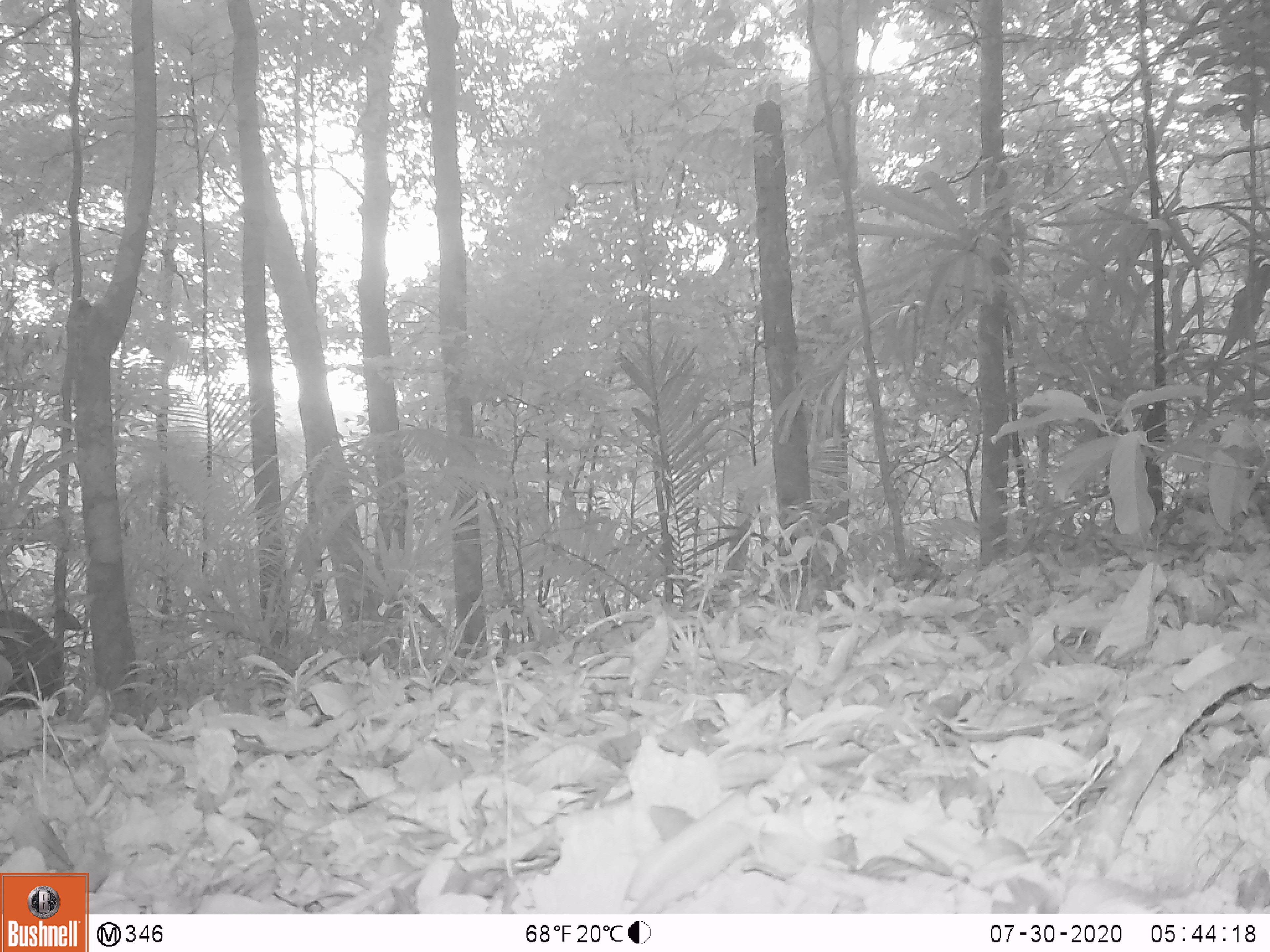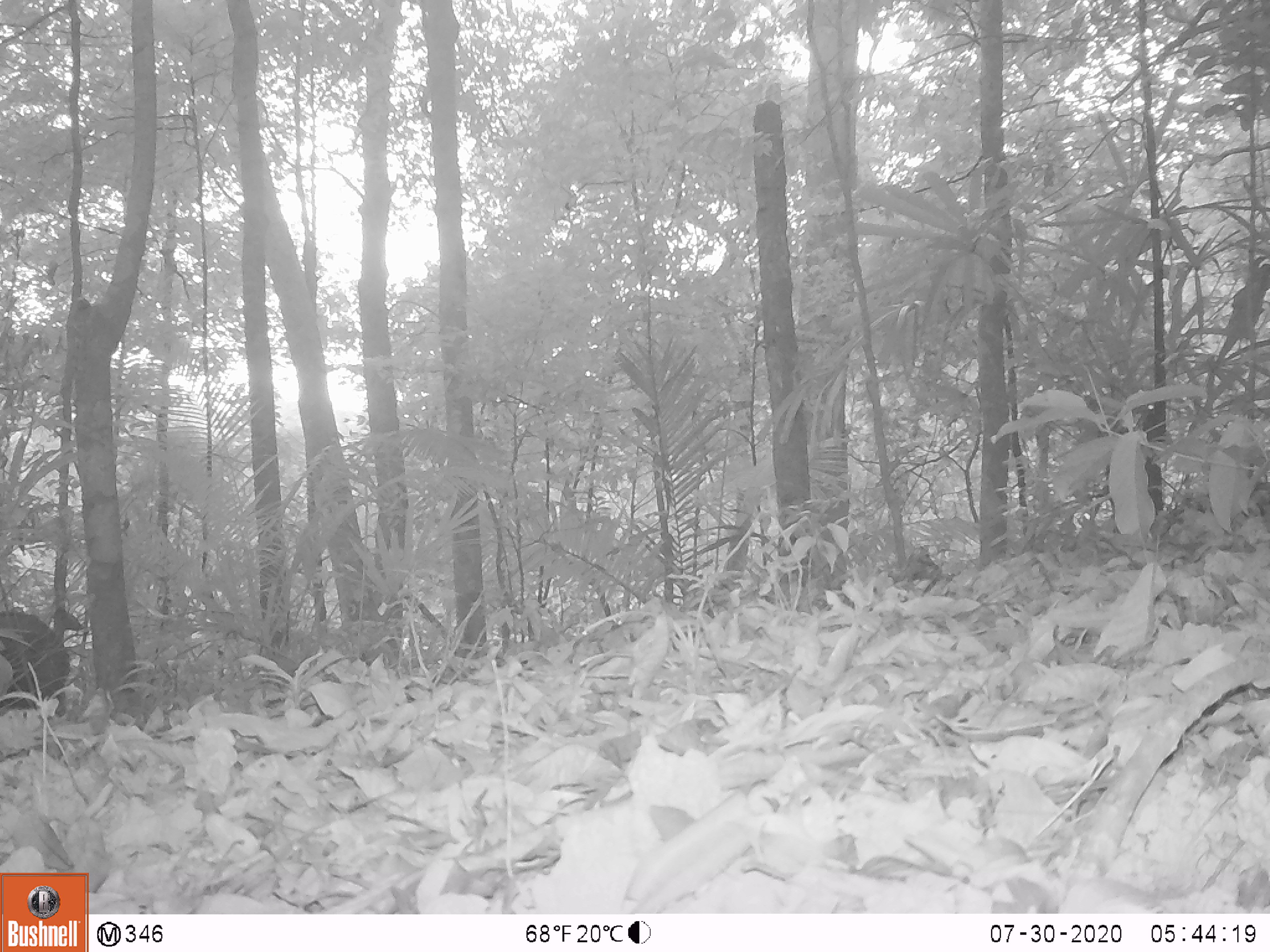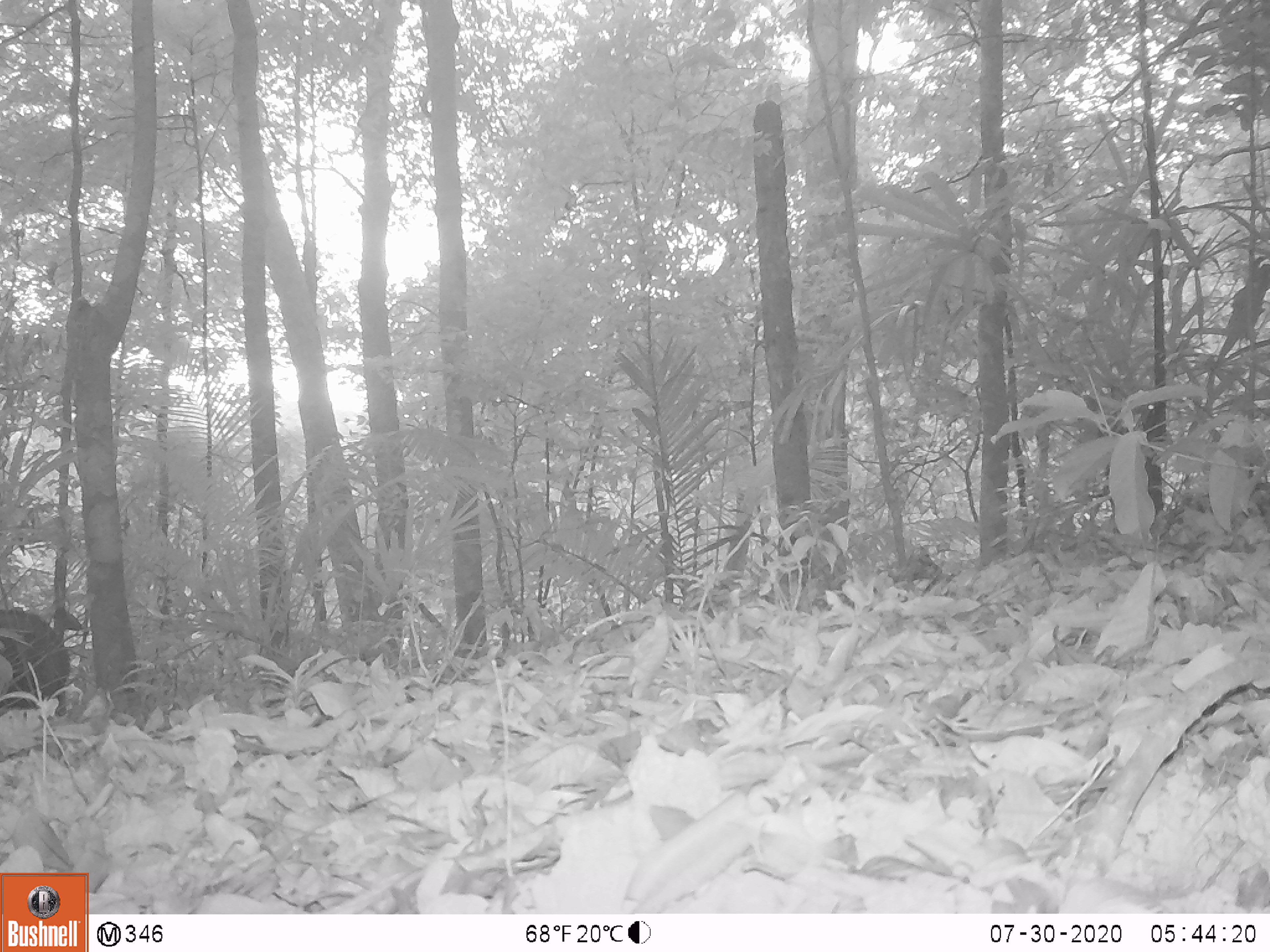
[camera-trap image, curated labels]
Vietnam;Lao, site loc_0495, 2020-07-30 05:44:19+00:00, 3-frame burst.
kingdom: Animalia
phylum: Chordata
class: Mammalia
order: Artiodactyla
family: Suidae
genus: Sus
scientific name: Sus scrofa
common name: eurasian wild pig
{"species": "eurasian wild pig (Sus scrofa)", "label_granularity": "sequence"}